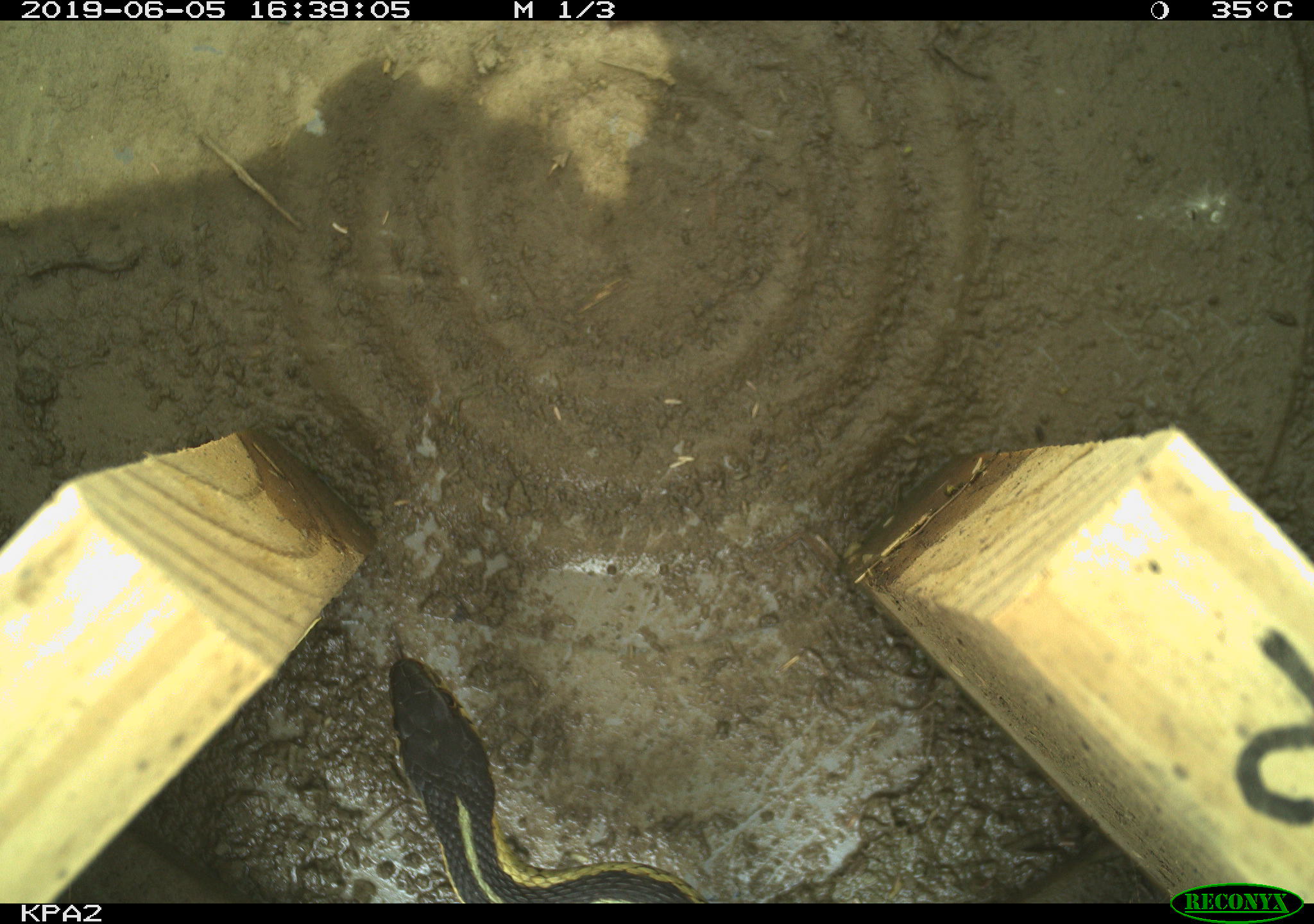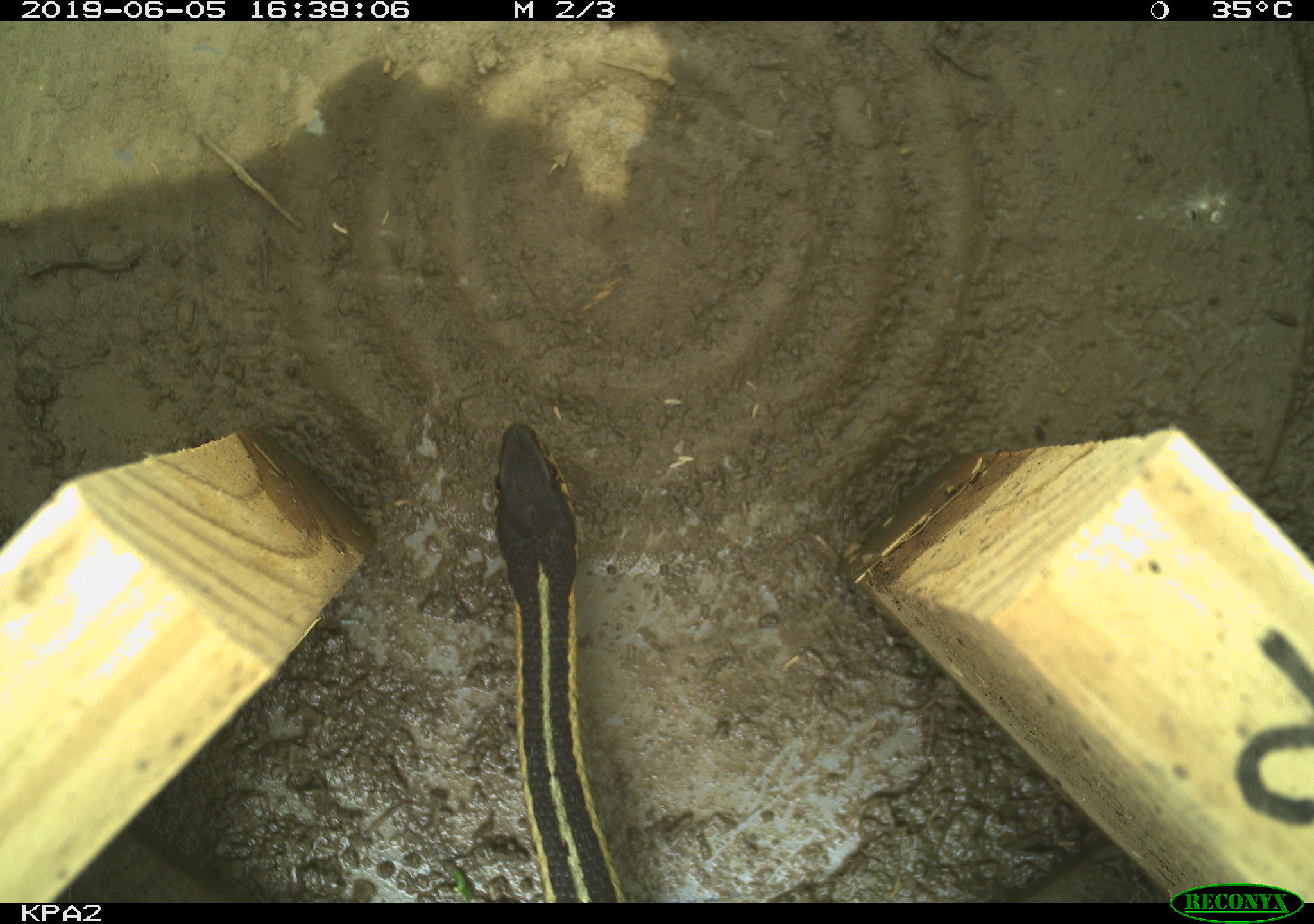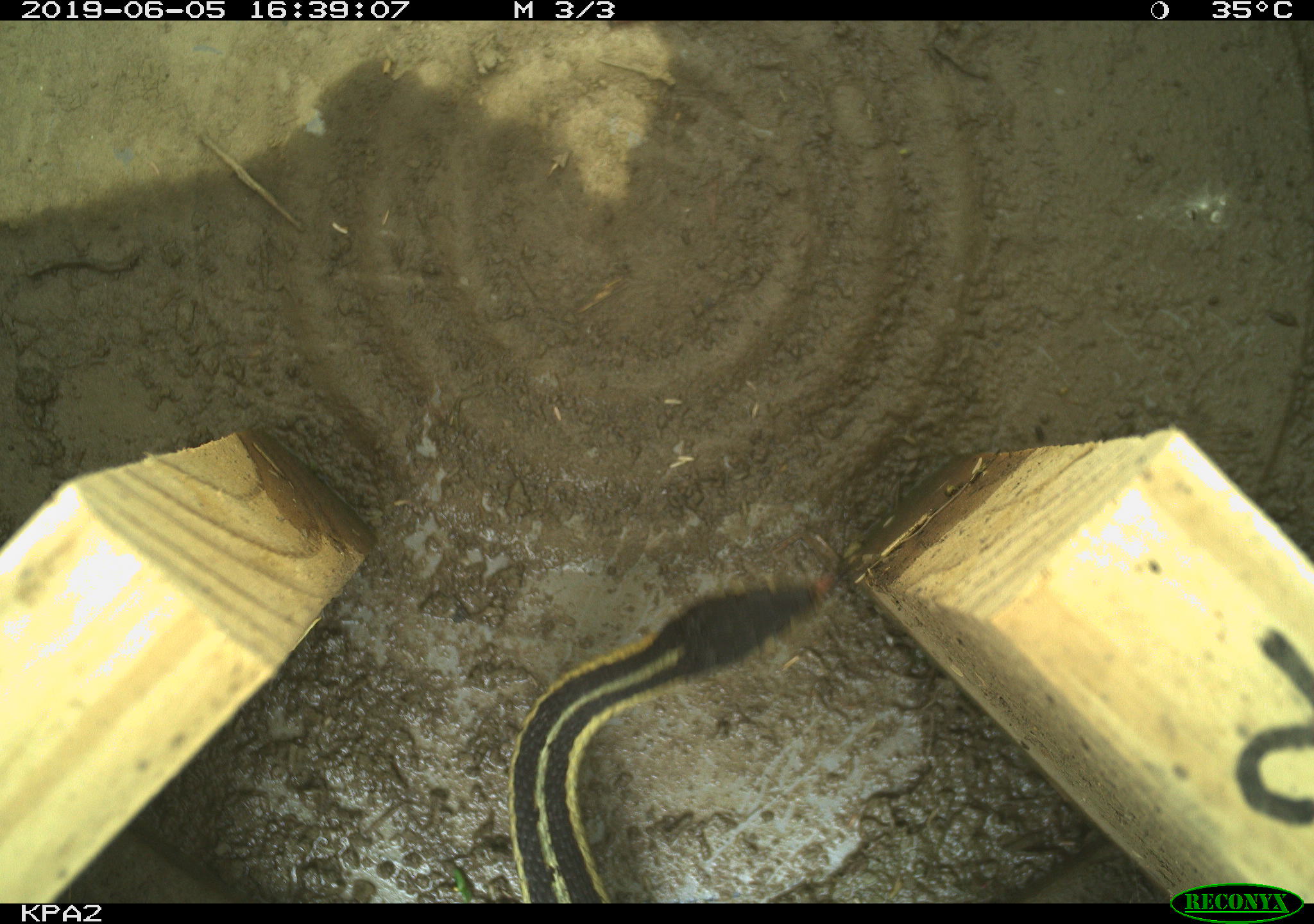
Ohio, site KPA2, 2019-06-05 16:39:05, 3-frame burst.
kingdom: Animalia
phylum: Chordata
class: Reptilia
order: Squamata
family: Colubridae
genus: Thamnophis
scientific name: Thamnophis sirtalis sirtalis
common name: eastern gartersnake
Eastern gartersnake (Thamnophis sirtalis sirtalis).